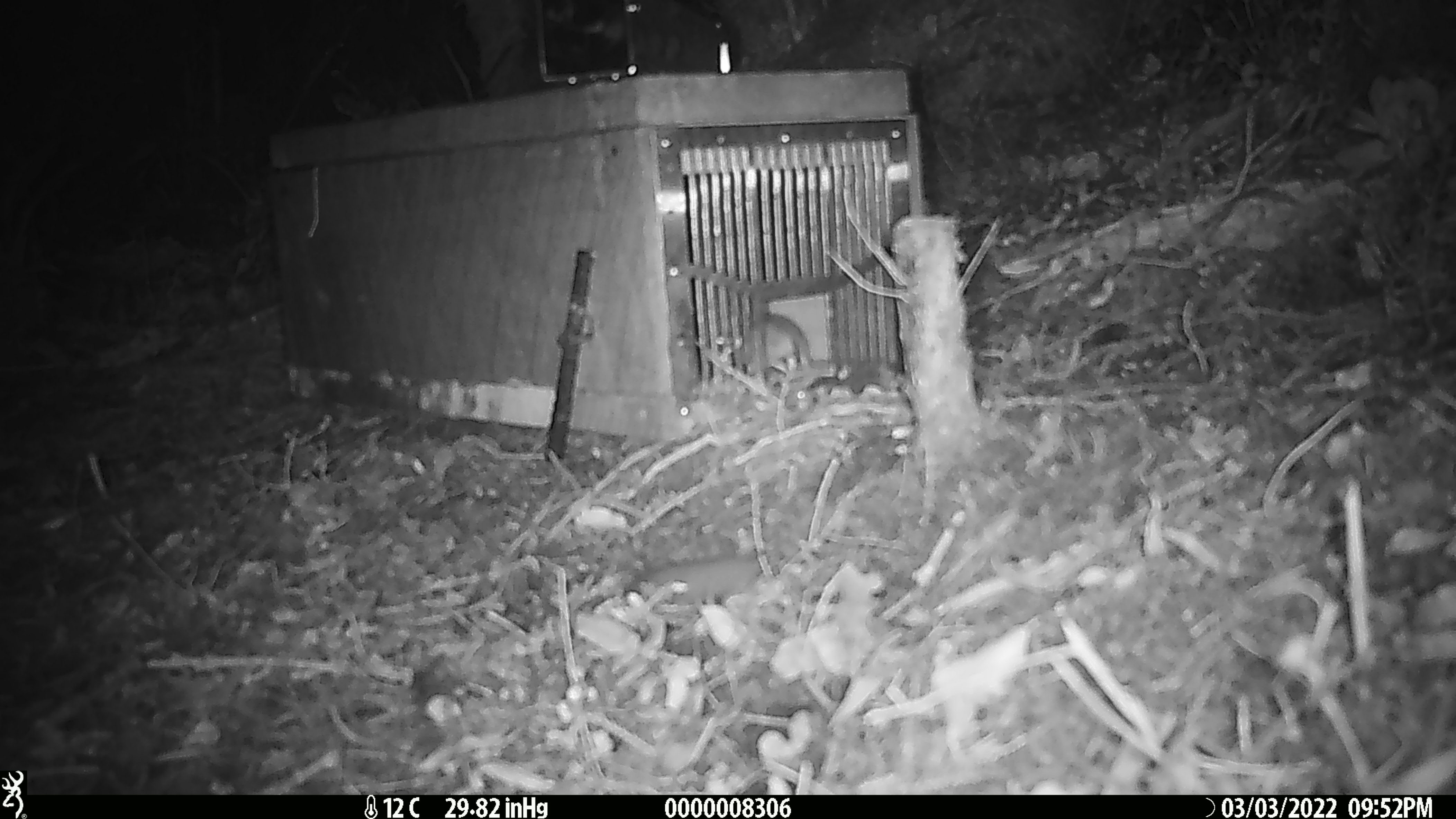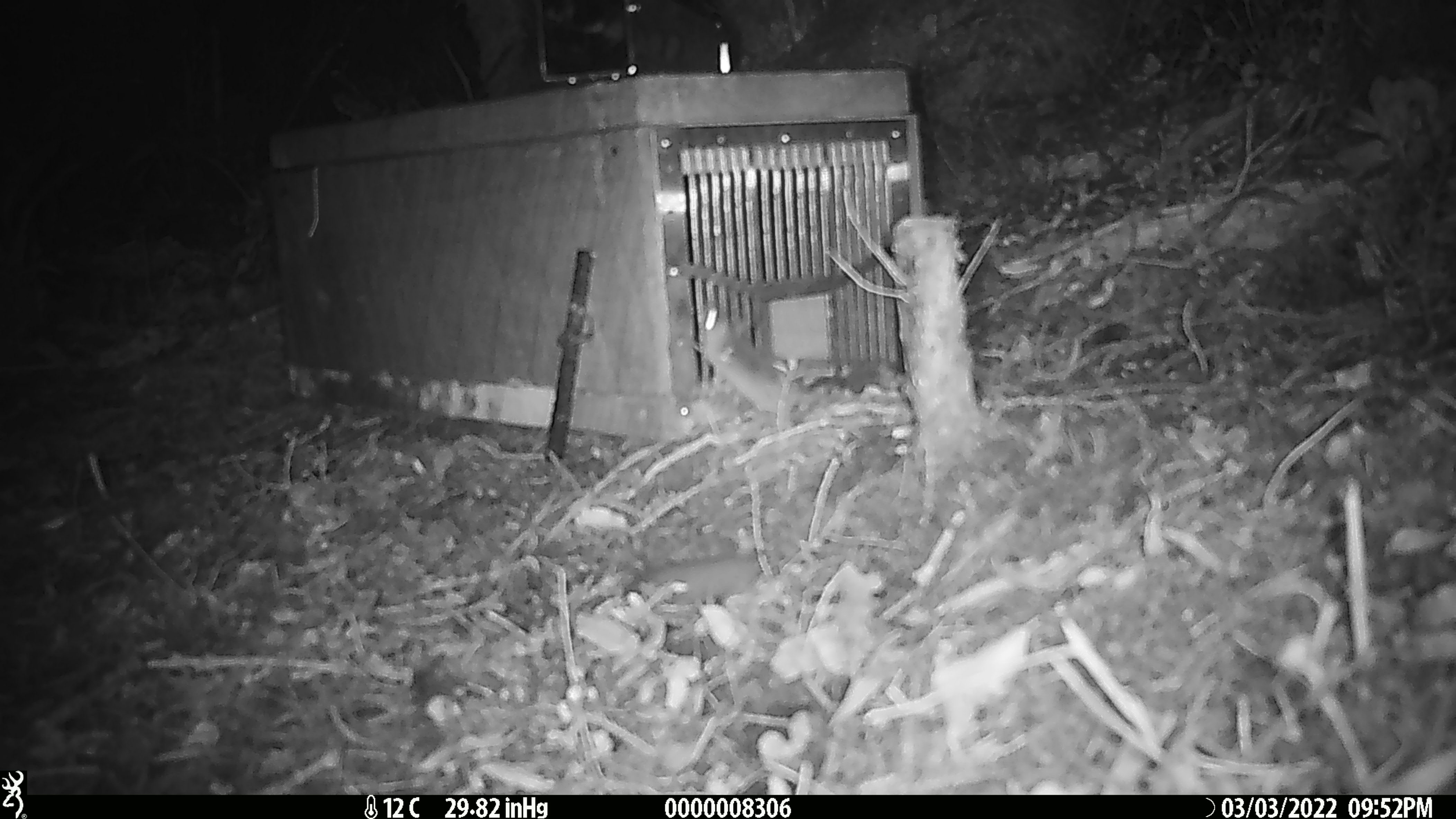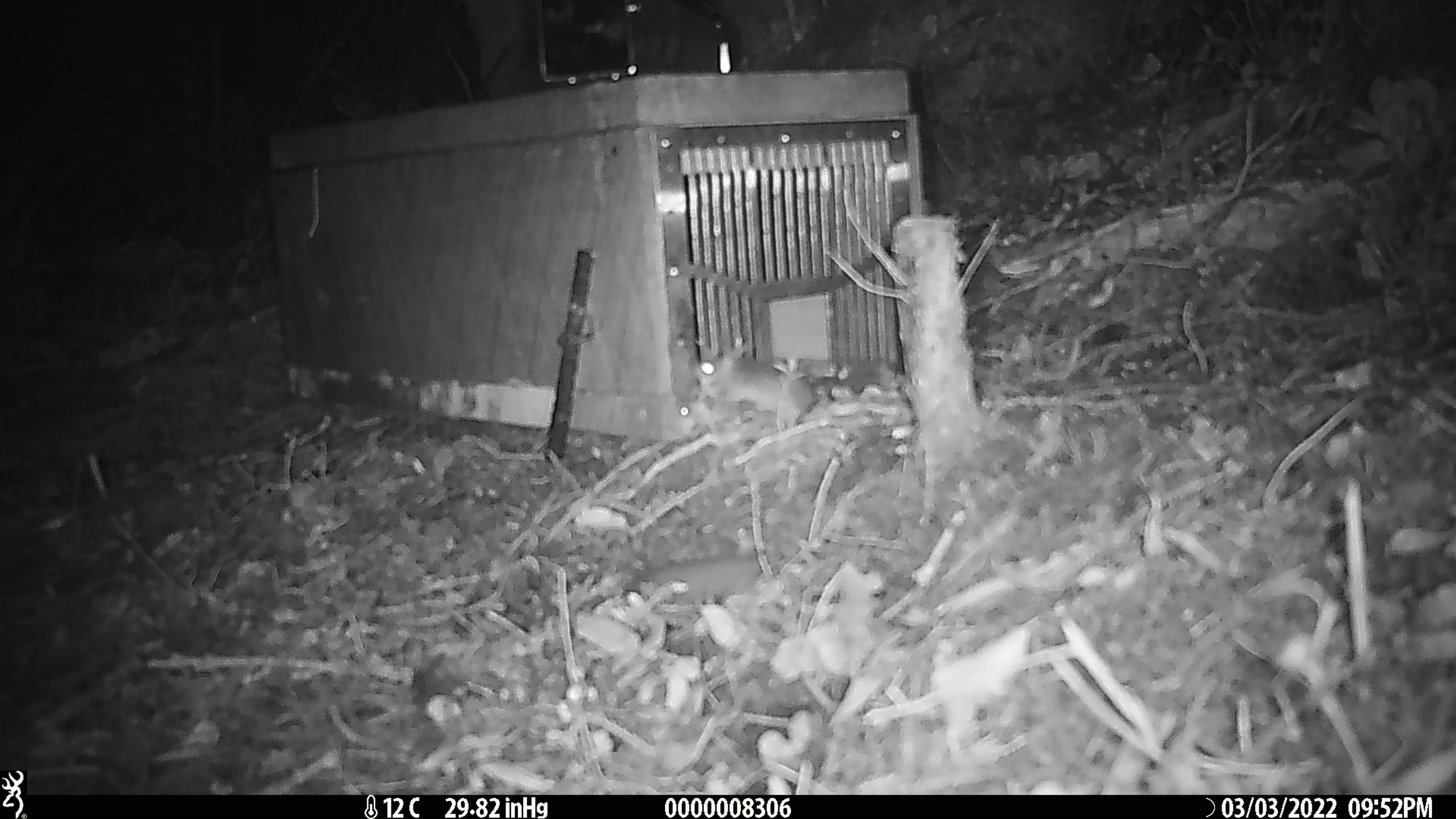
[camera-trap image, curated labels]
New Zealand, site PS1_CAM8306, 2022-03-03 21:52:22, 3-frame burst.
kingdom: Animalia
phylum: Chordata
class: Mammalia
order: Rodentia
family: Muridae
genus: Mus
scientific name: Mus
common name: mouse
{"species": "mouse (Mus)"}